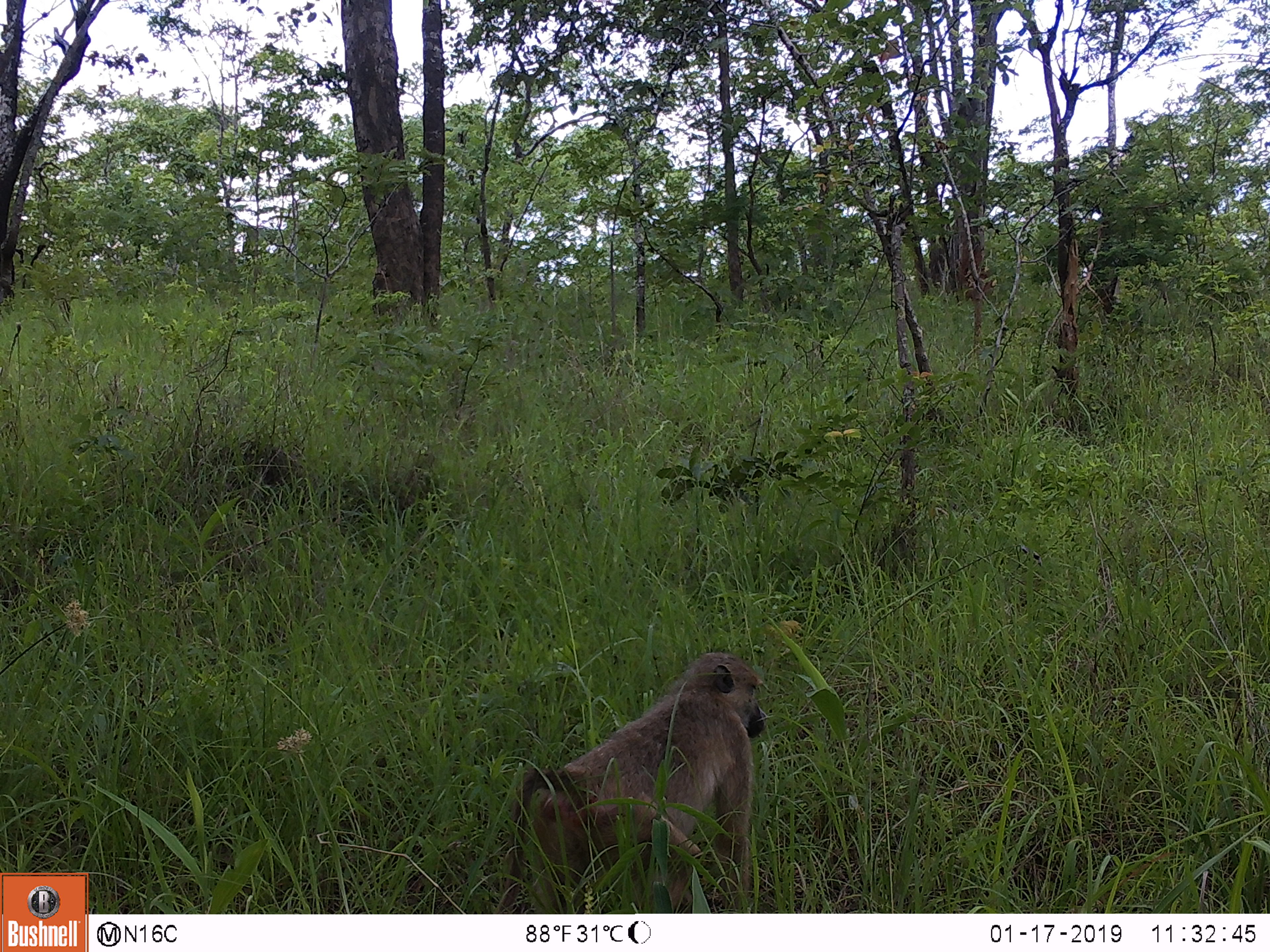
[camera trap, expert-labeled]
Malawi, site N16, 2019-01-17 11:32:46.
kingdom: Animalia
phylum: Chordata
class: Mammalia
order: Primates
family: Cercopithecidae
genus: Papio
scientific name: Papio cynocephalus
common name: yellow baboon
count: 1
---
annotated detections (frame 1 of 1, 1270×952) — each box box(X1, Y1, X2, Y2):
yellow baboon: box(498, 637, 773, 912)